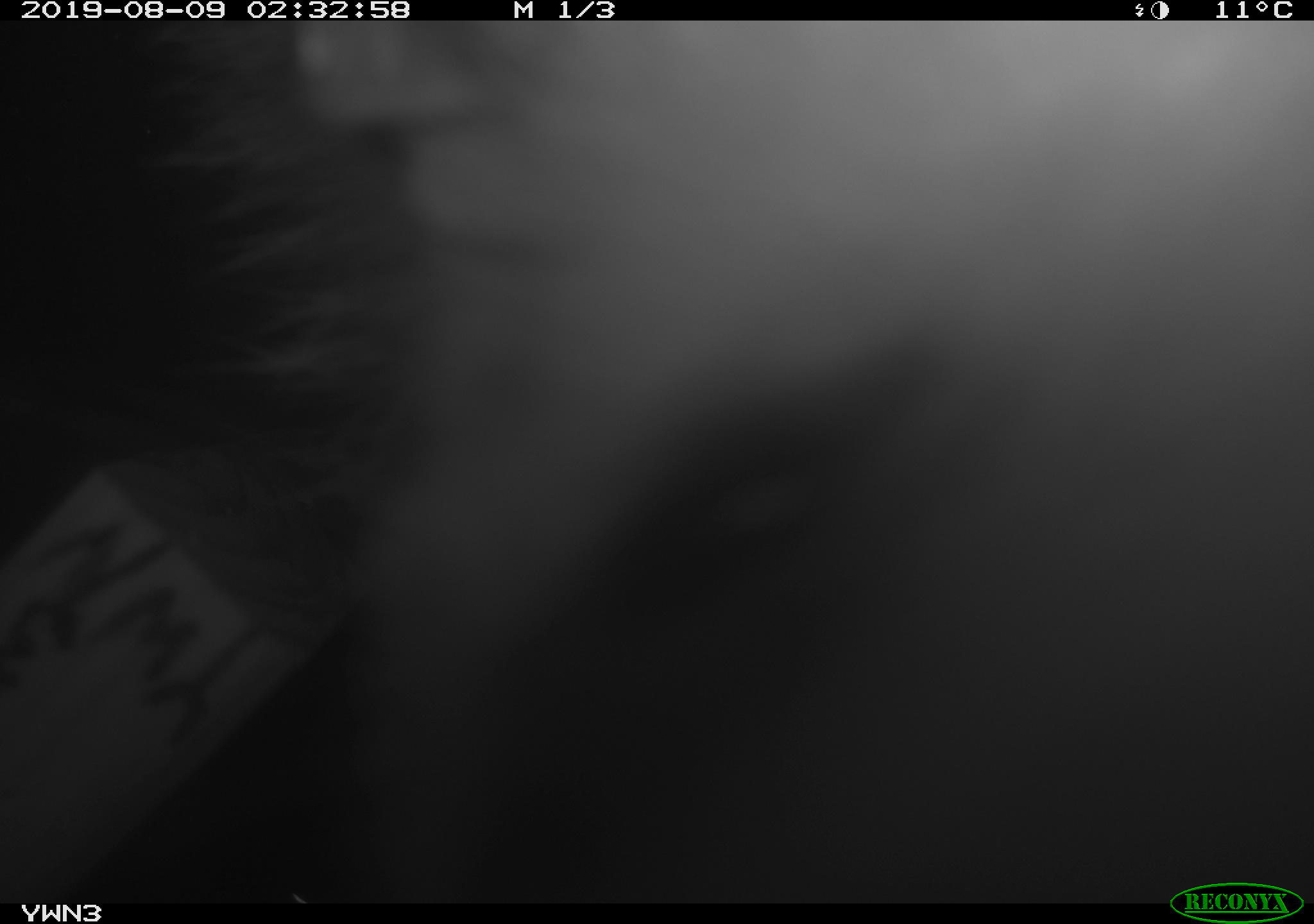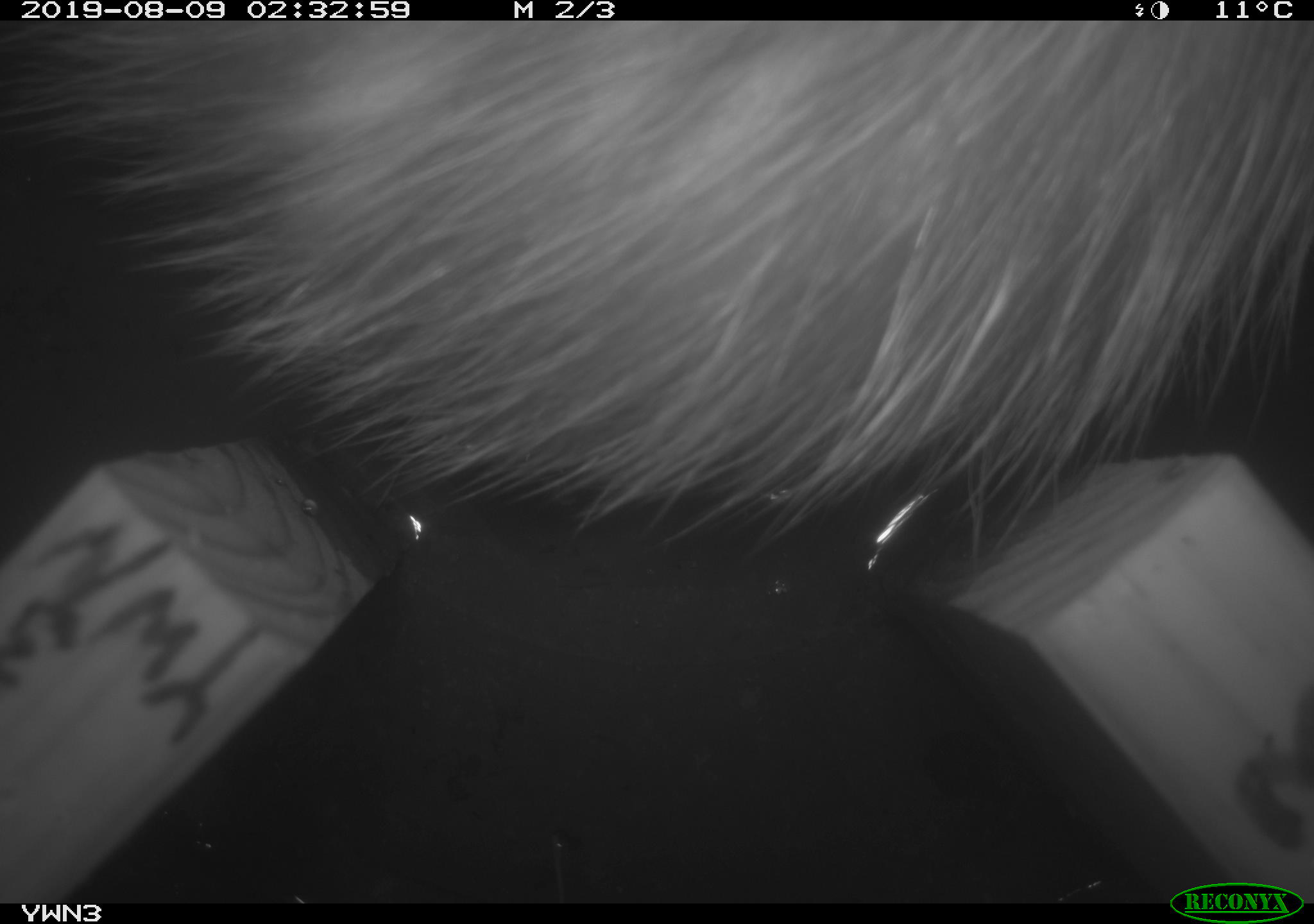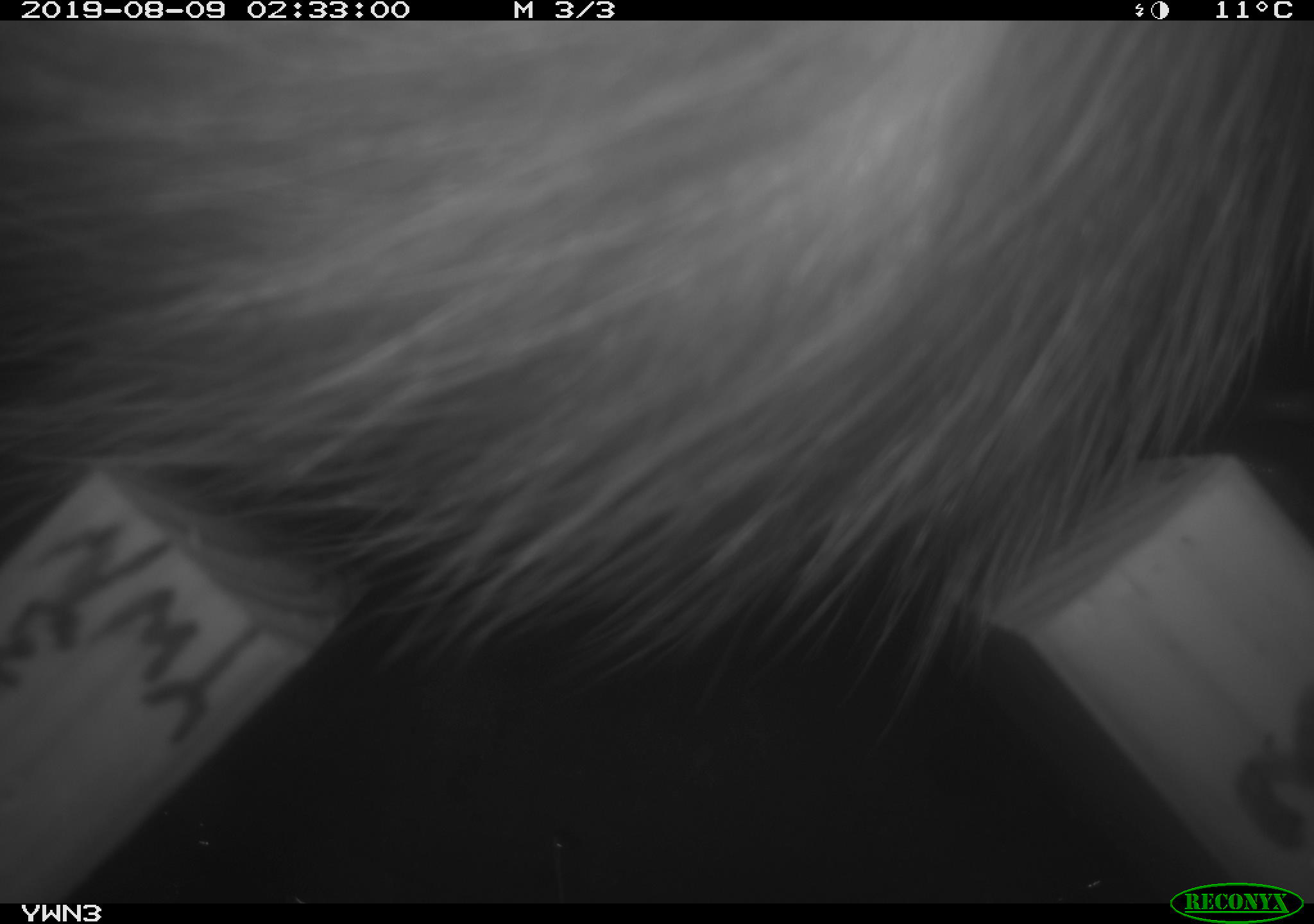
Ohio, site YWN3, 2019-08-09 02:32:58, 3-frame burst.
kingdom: Animalia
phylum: Chordata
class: Mammalia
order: Didelphimorphia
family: Didelphidae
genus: Didelphis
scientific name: Didelphis virginiana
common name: virginia opossum